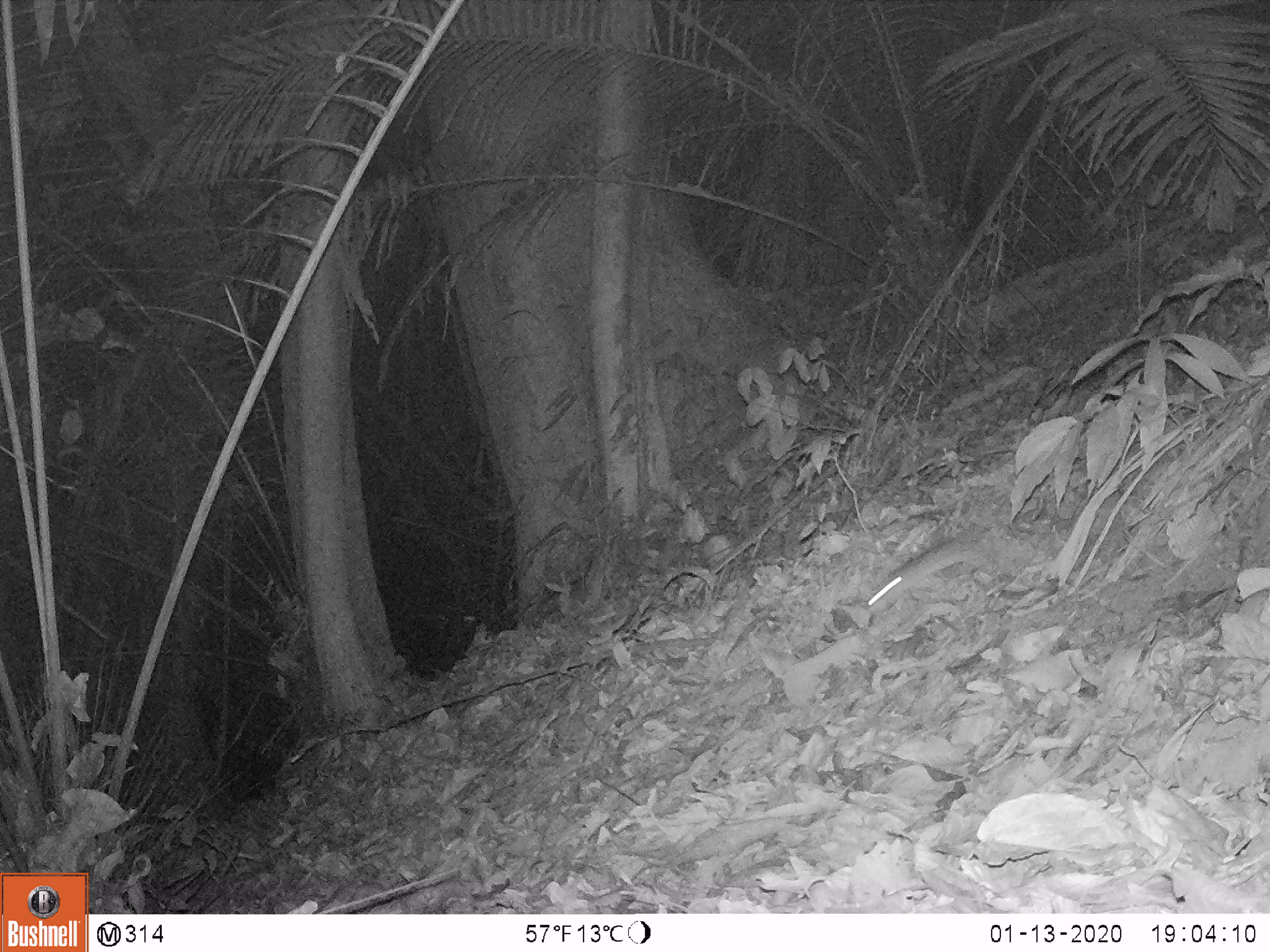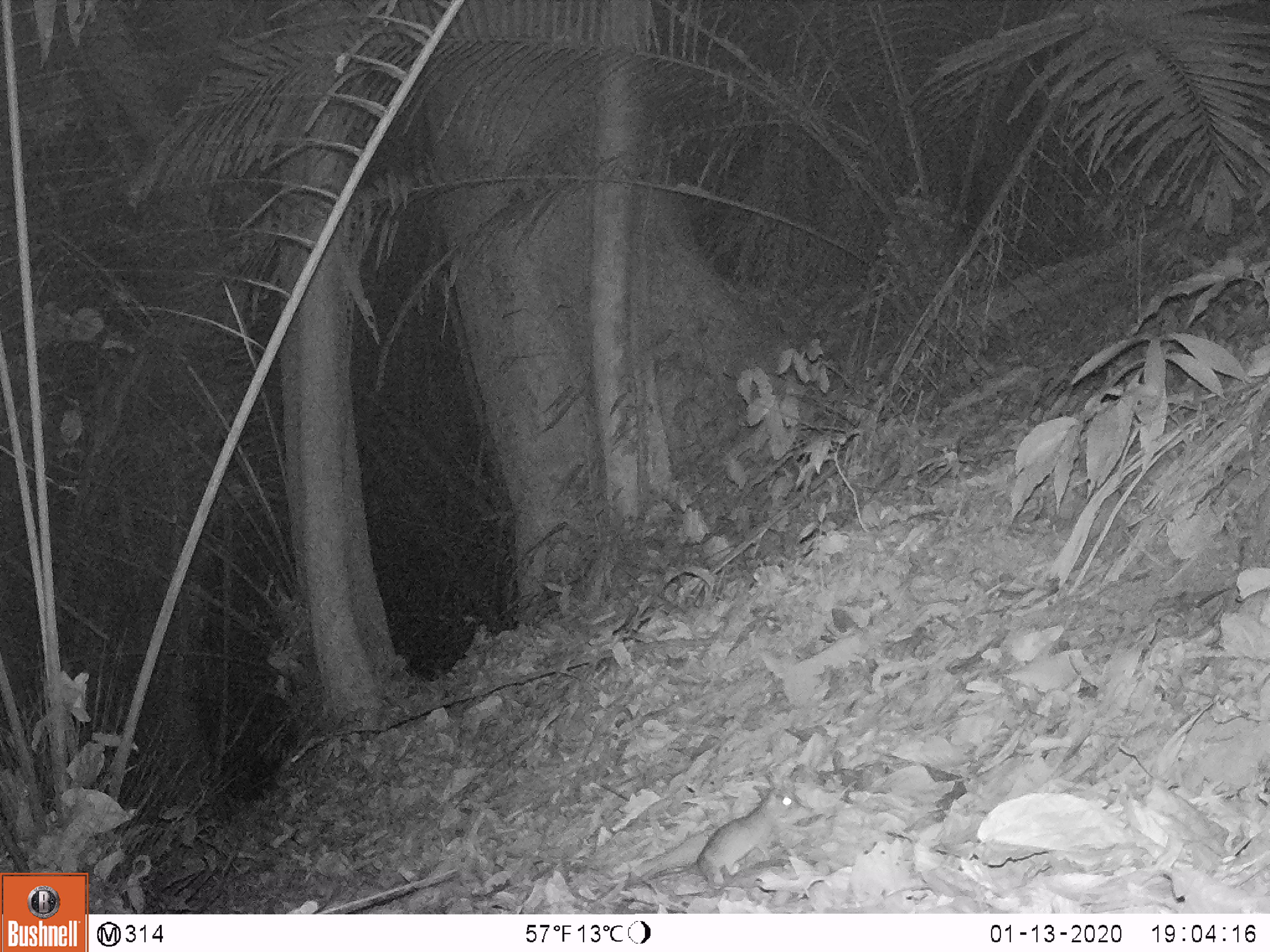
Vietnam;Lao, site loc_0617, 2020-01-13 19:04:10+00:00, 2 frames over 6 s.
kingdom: Animalia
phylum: Chordata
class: Mammalia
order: Rodentia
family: Muridae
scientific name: Muridae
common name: old-world mice and rats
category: unidentified murid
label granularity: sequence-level